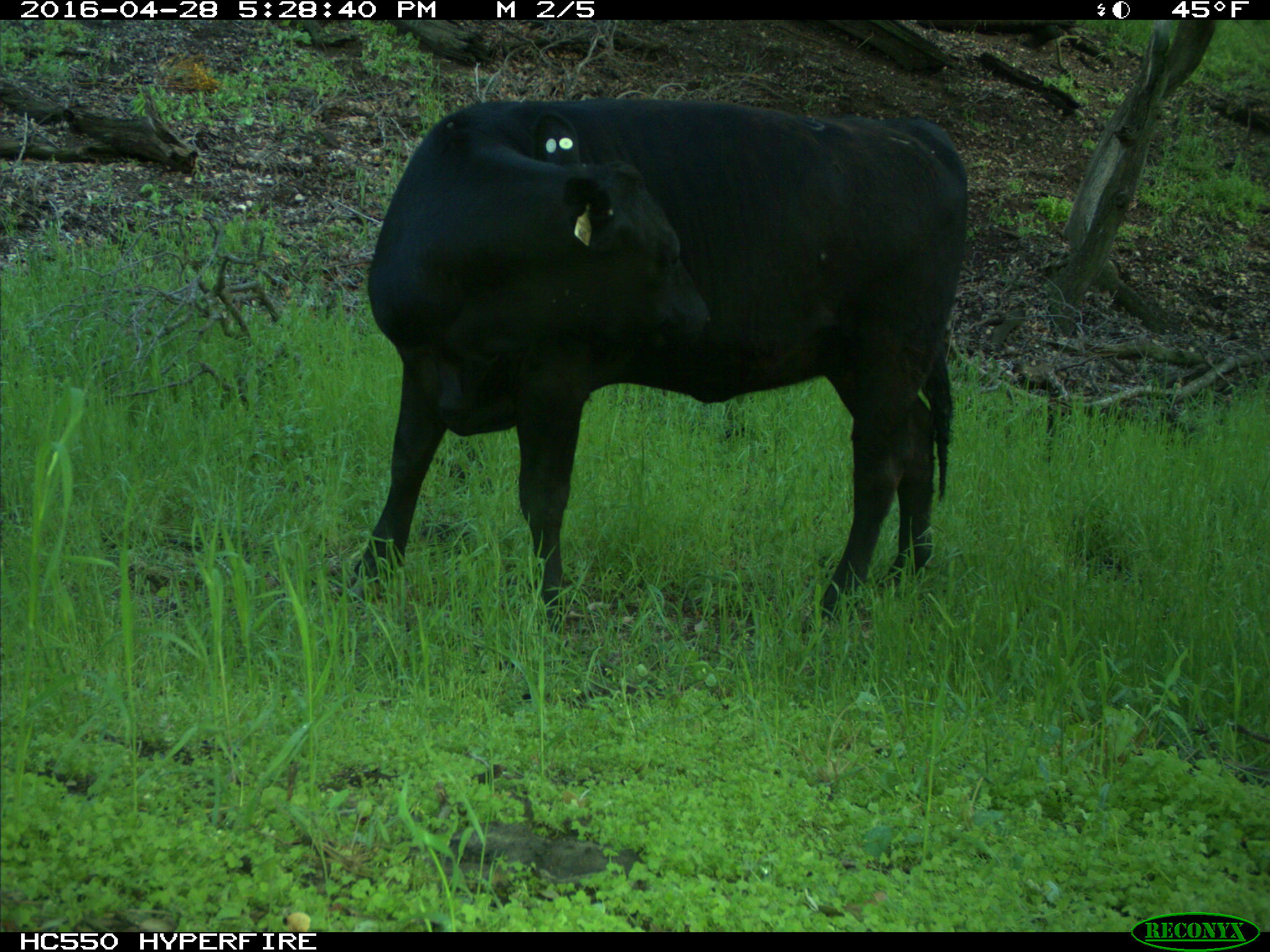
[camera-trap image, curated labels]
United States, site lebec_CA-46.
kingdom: Animalia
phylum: Chordata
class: Mammalia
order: Artiodactyla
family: Bovidae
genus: Bos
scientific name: Bos taurus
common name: domestic cow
Bos taurus (domestic cow).